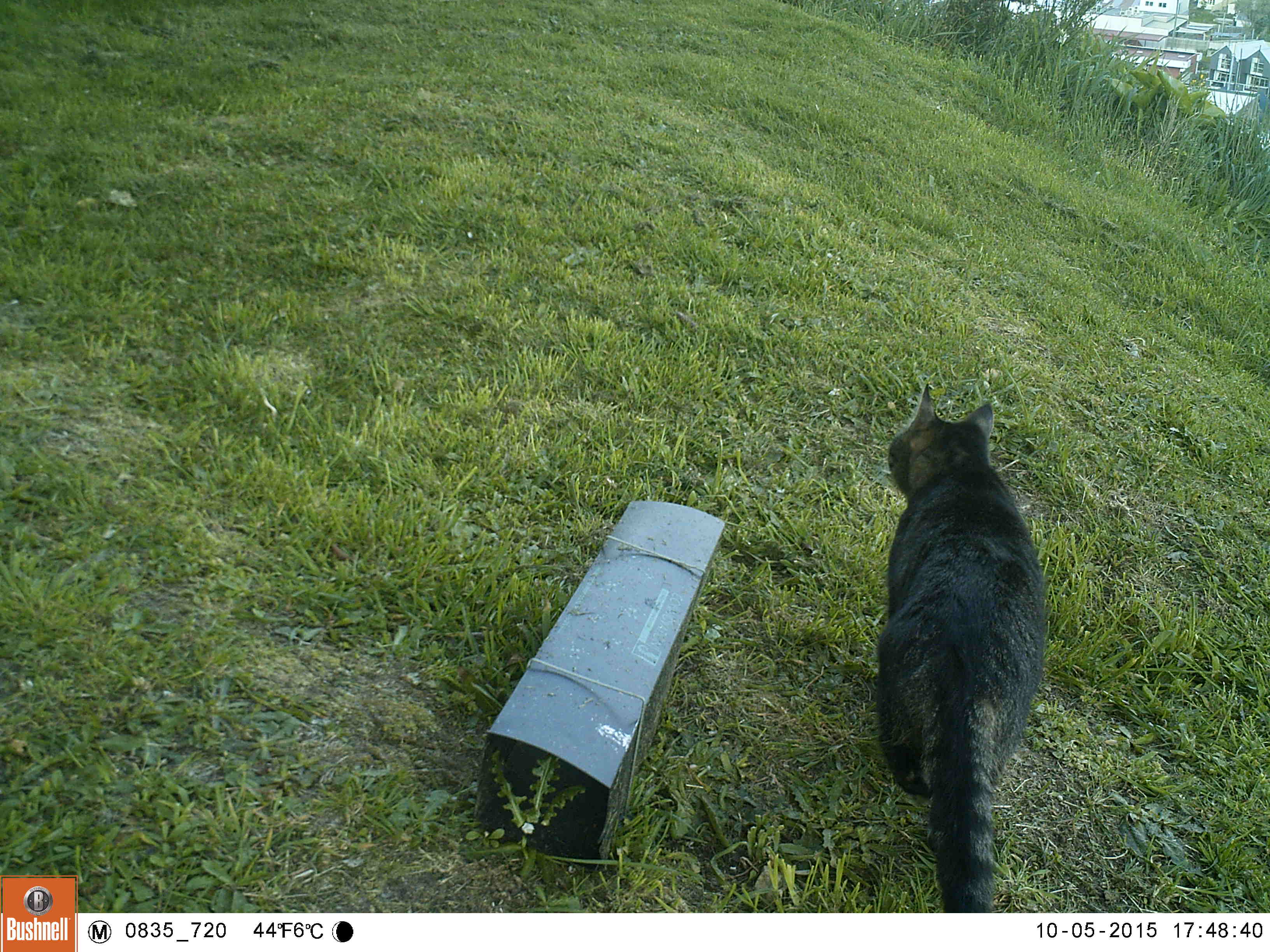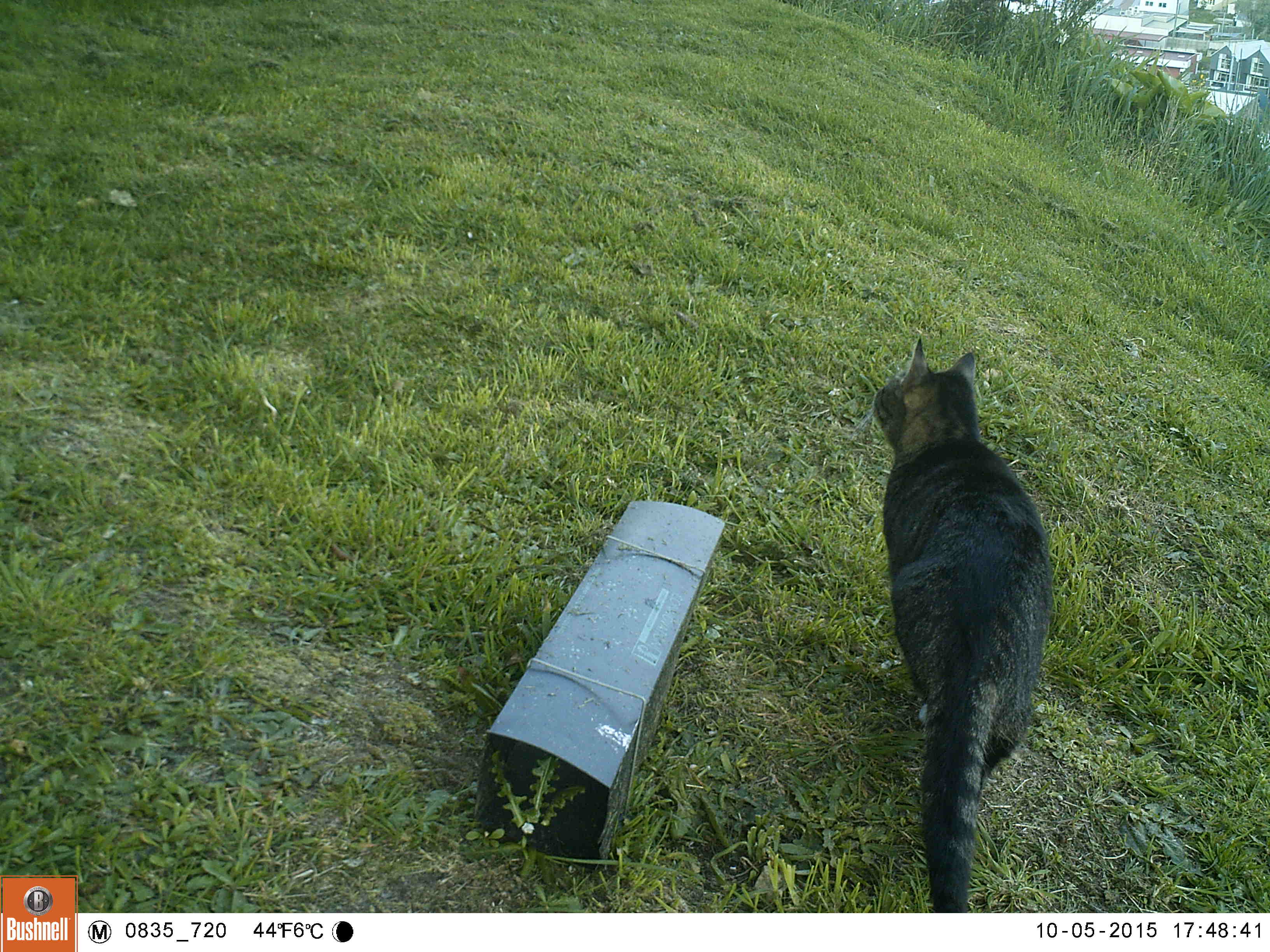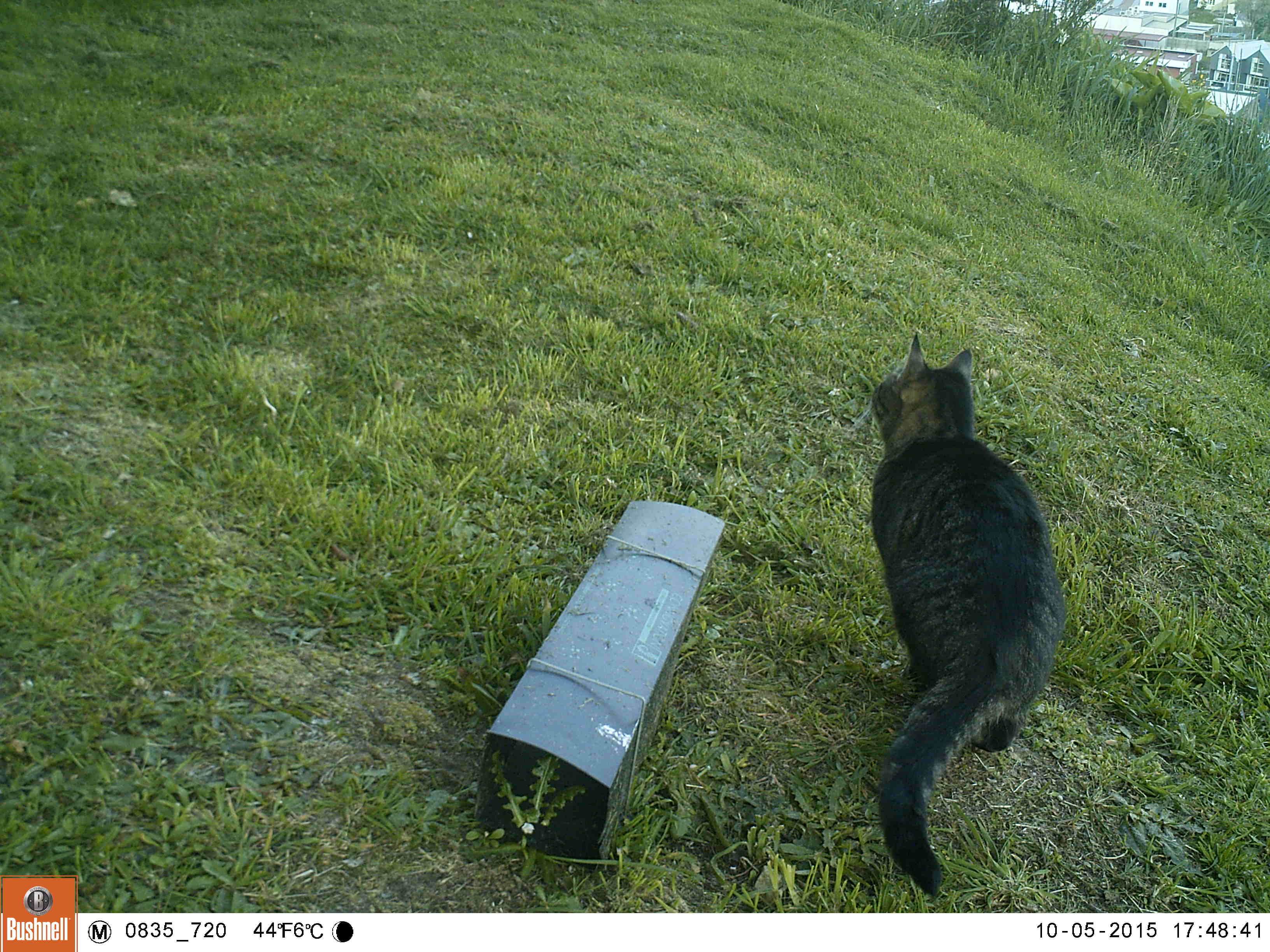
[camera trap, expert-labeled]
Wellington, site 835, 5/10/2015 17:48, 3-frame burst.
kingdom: Animalia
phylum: Chordata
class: Mammalia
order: Carnivora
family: Felidae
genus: Felis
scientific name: Felis catus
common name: cat